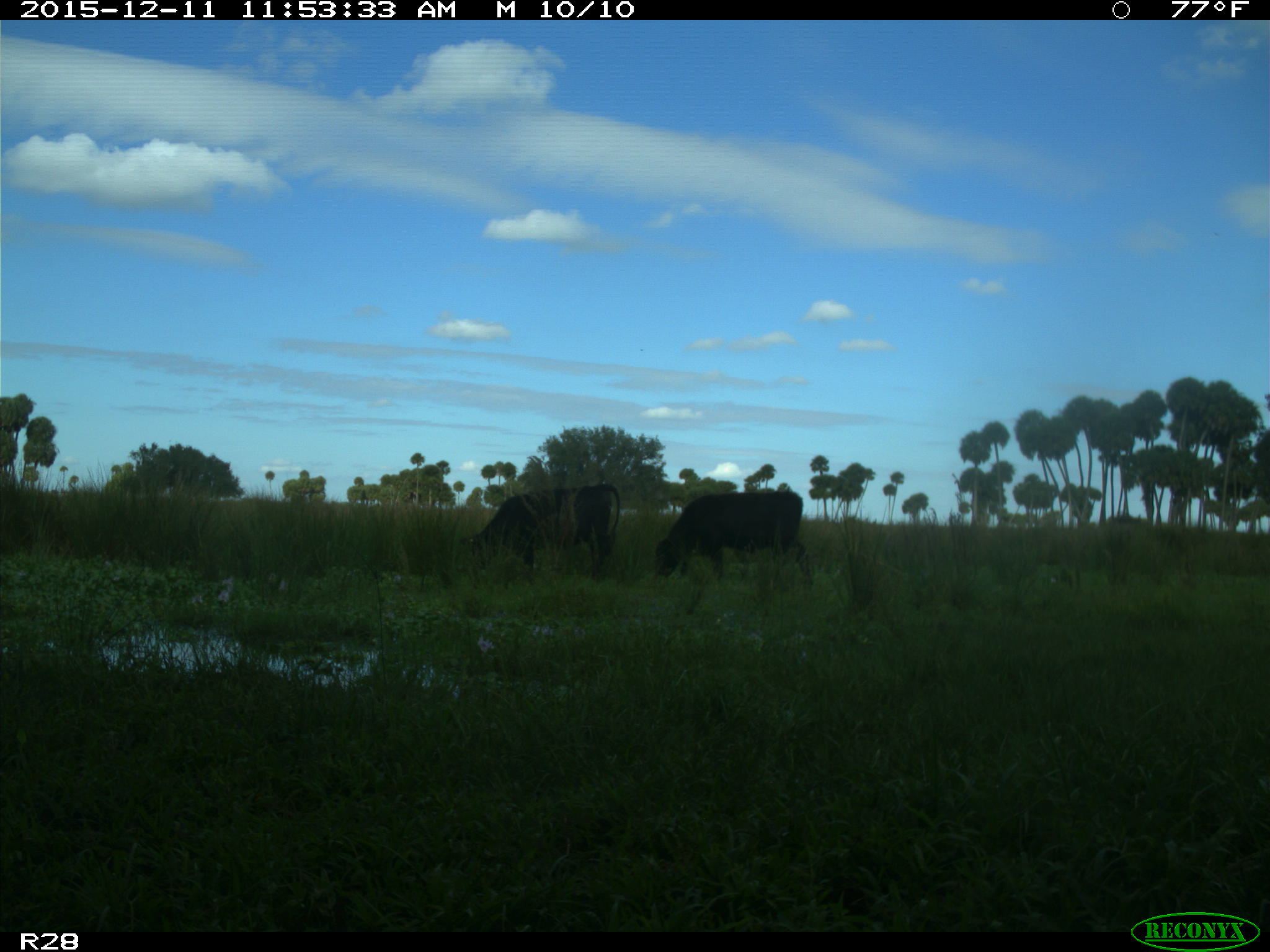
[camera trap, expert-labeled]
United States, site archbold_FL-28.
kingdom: Animalia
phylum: Chordata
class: Mammalia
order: Artiodactyla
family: Bovidae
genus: Bos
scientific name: Bos taurus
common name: domestic cow